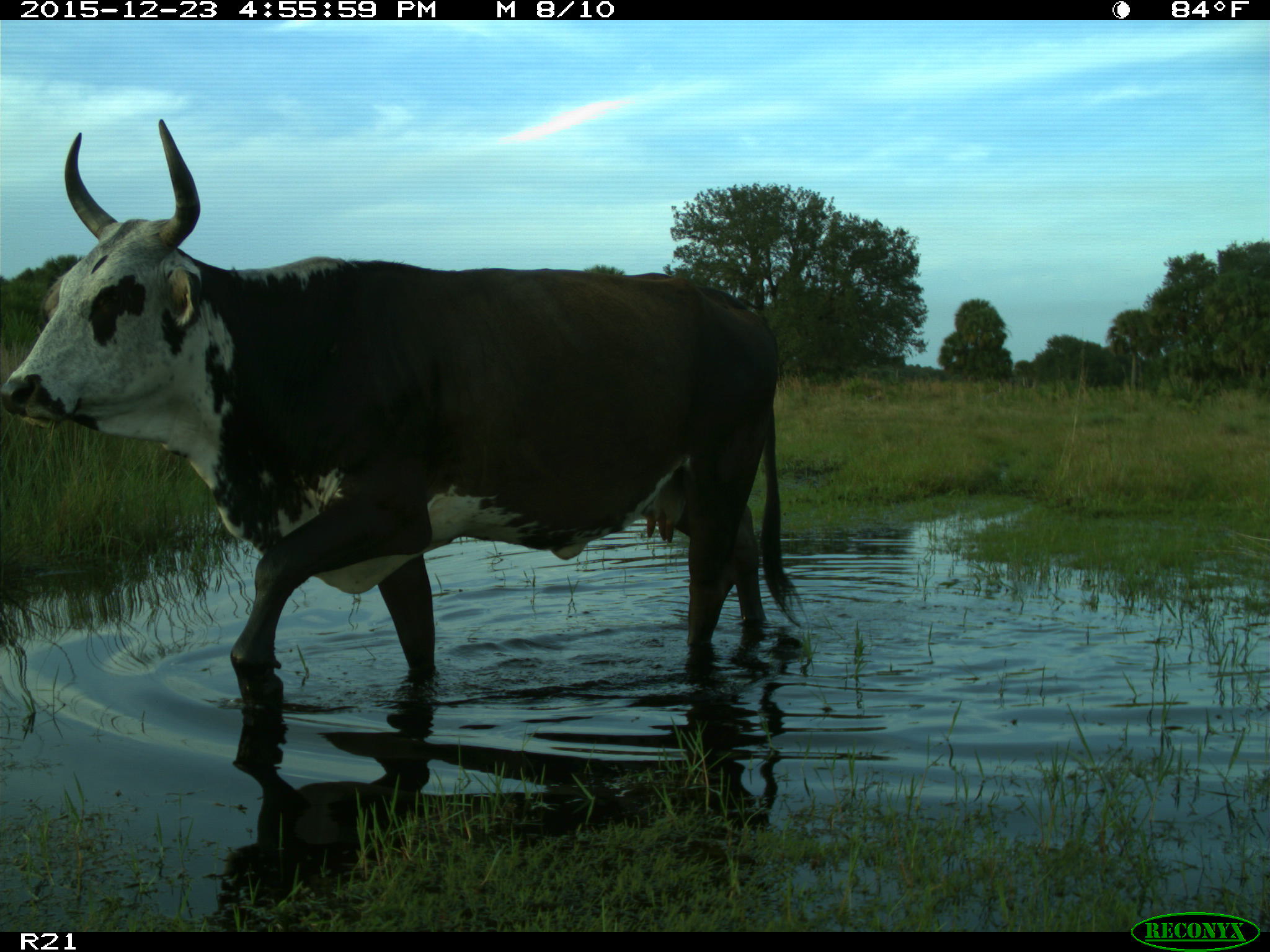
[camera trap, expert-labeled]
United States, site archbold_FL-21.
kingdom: Animalia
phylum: Chordata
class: Mammalia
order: Artiodactyla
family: Bovidae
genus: Bos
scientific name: Bos taurus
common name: domestic cow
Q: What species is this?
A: Bos taurus (domestic cow).